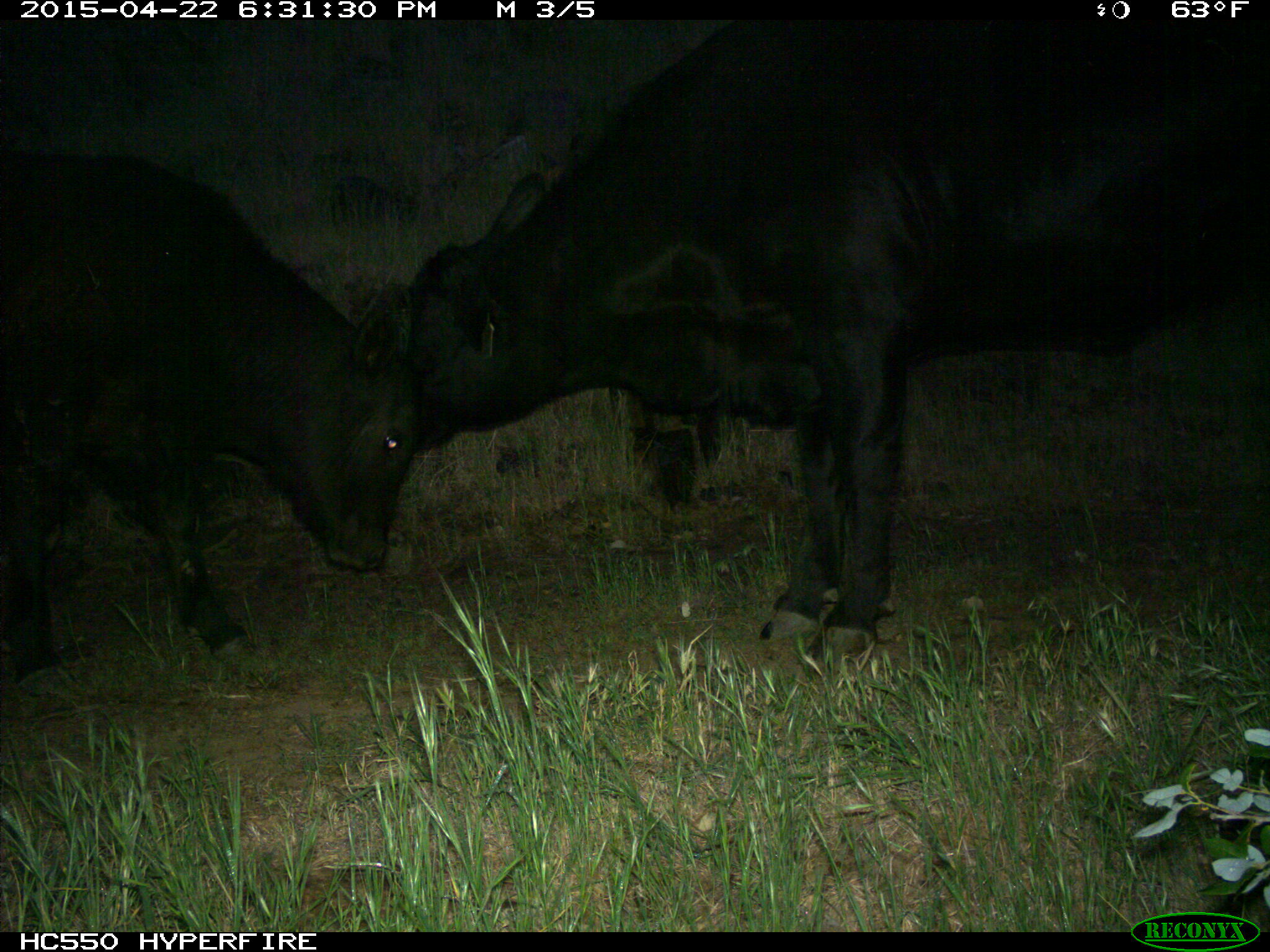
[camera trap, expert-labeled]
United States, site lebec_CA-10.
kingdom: Animalia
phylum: Chordata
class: Mammalia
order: Artiodactyla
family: Bovidae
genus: Bos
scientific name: Bos taurus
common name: domestic cow